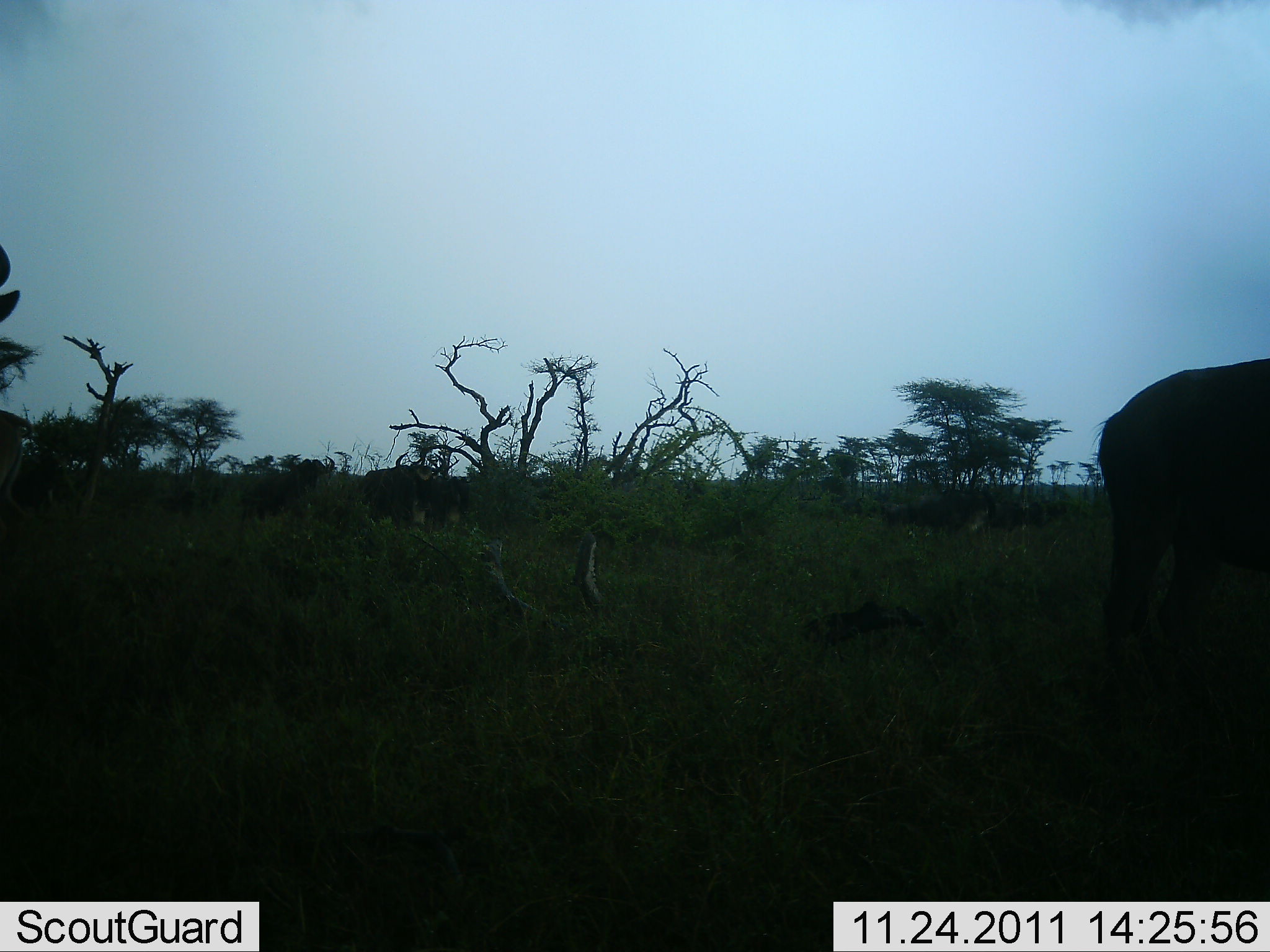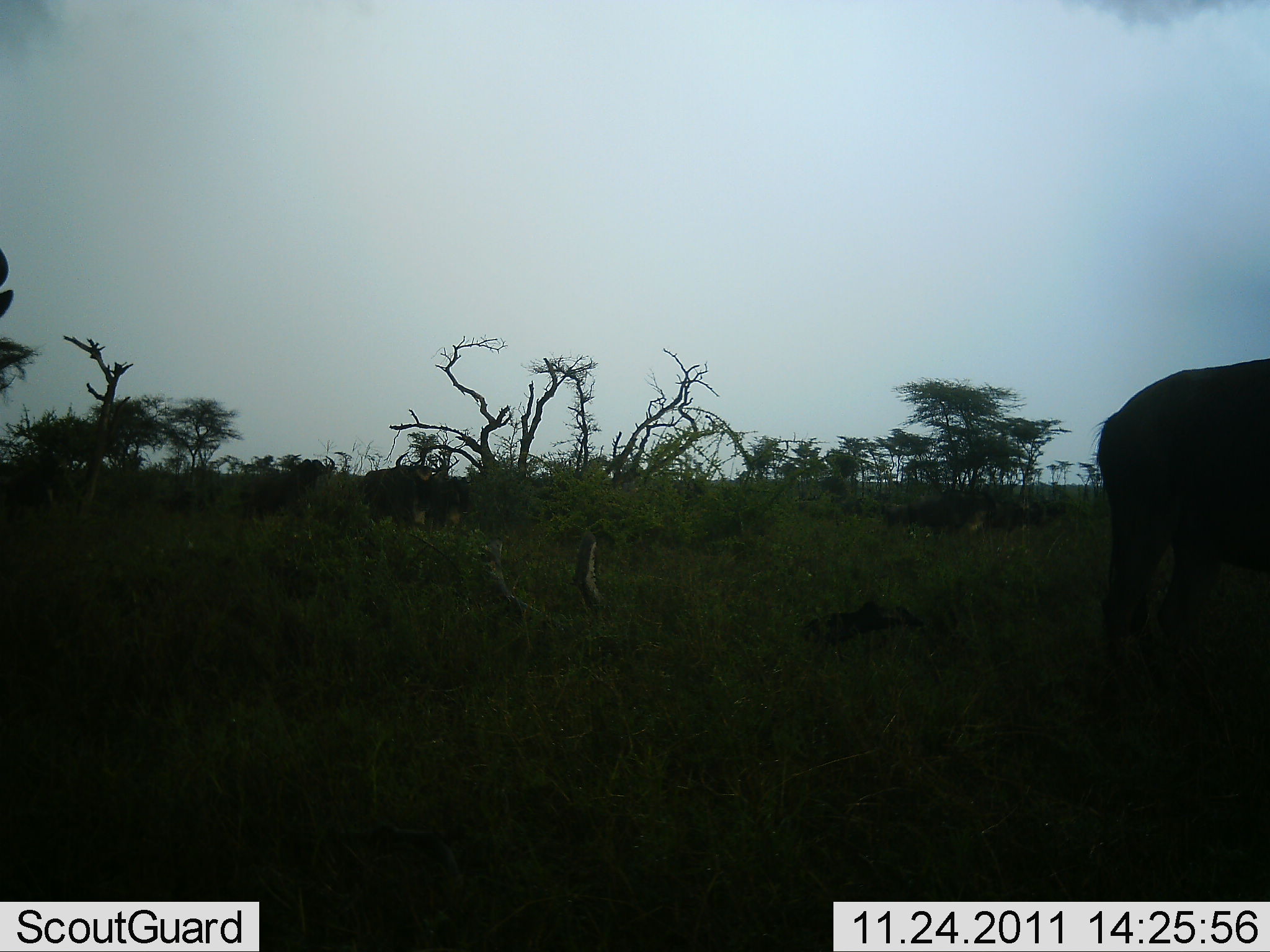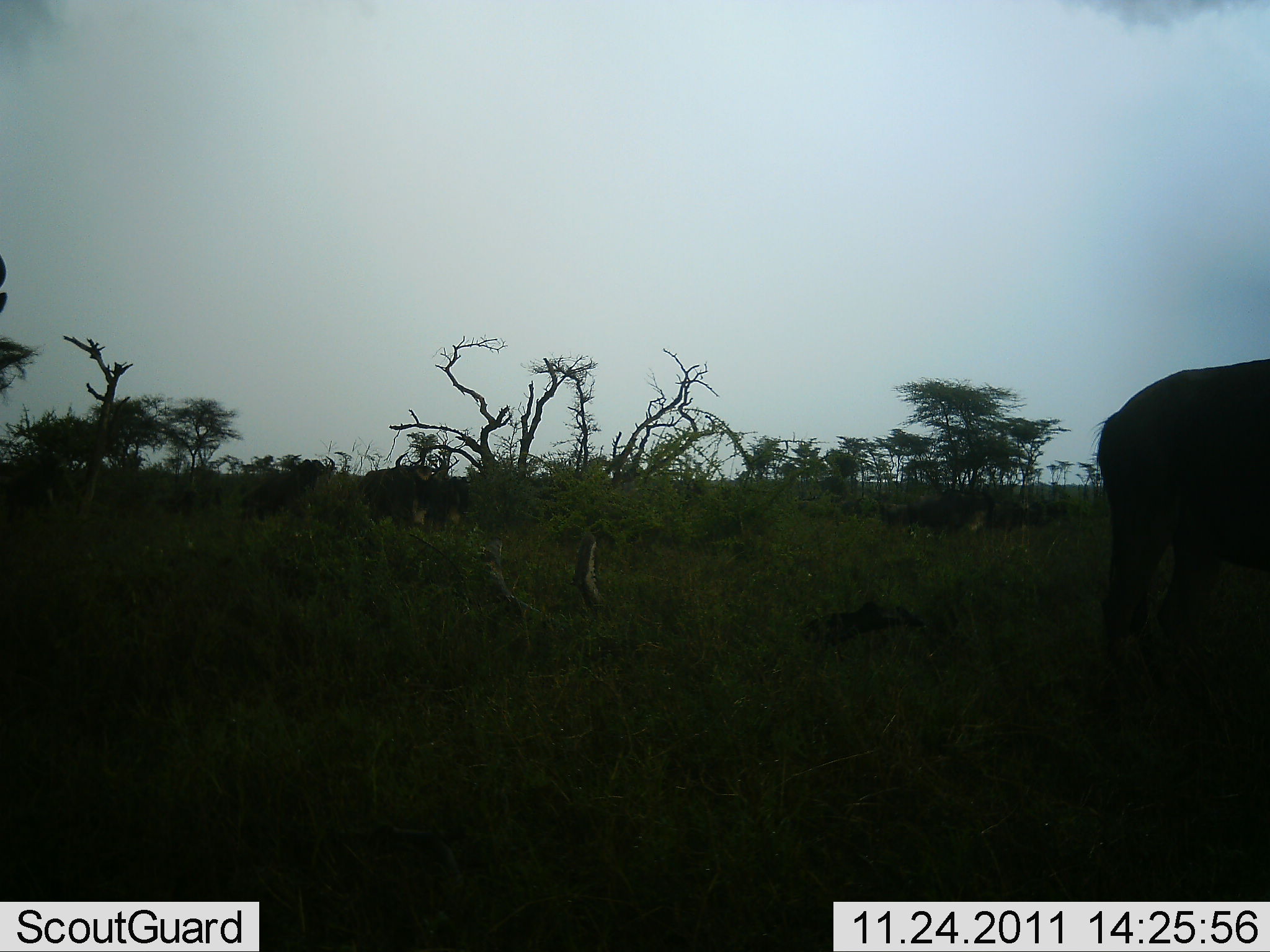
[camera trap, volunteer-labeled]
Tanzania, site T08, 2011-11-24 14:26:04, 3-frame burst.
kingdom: Animalia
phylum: Chordata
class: Mammalia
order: Artiodactyla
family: Bovidae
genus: Connochaetes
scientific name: Connochaetes taurinus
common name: blue wildebeest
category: wildebeest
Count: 3.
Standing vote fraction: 75%.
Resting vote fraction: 0%.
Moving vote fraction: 0%.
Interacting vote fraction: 0%.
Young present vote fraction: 0%.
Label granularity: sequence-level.